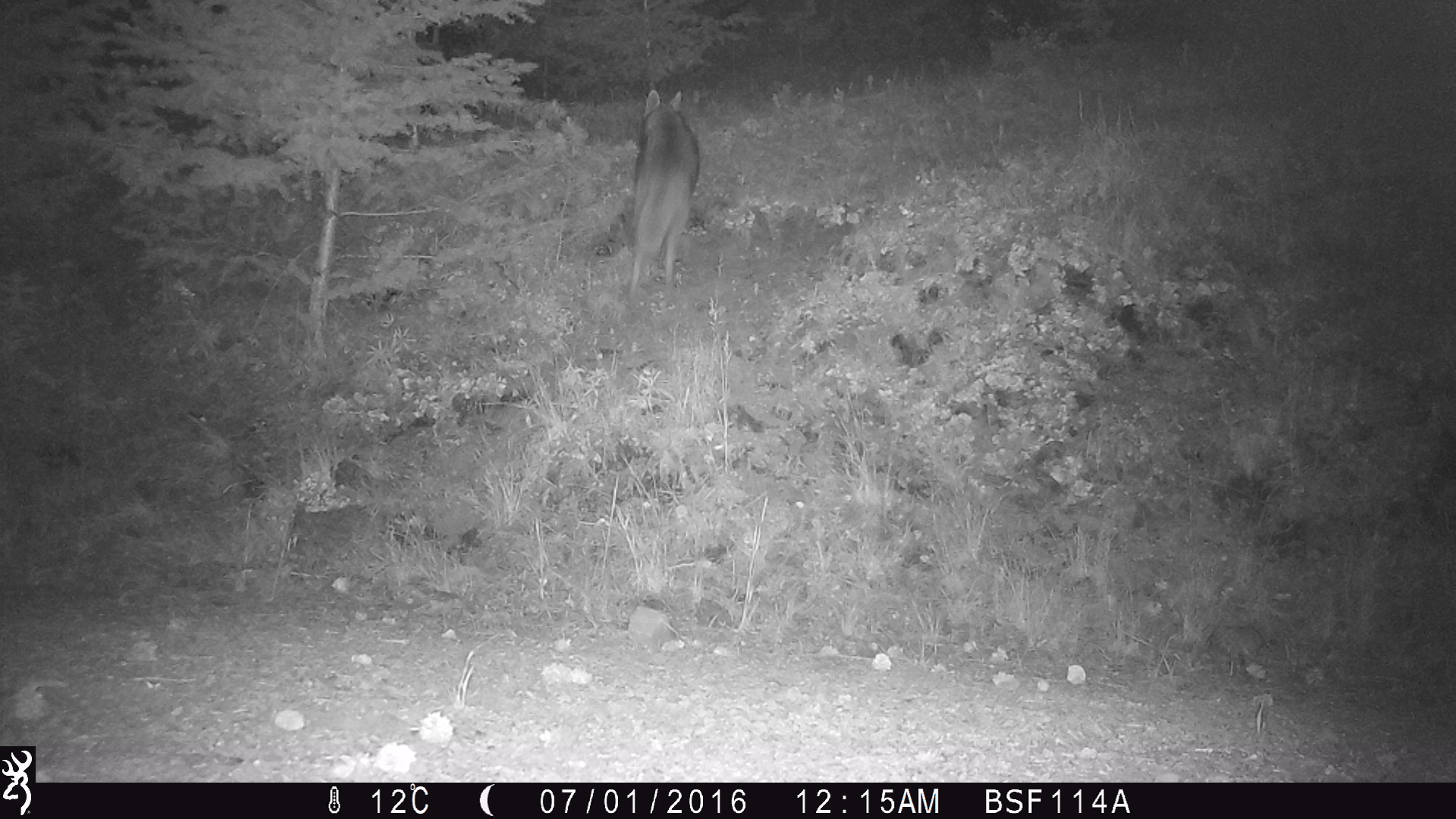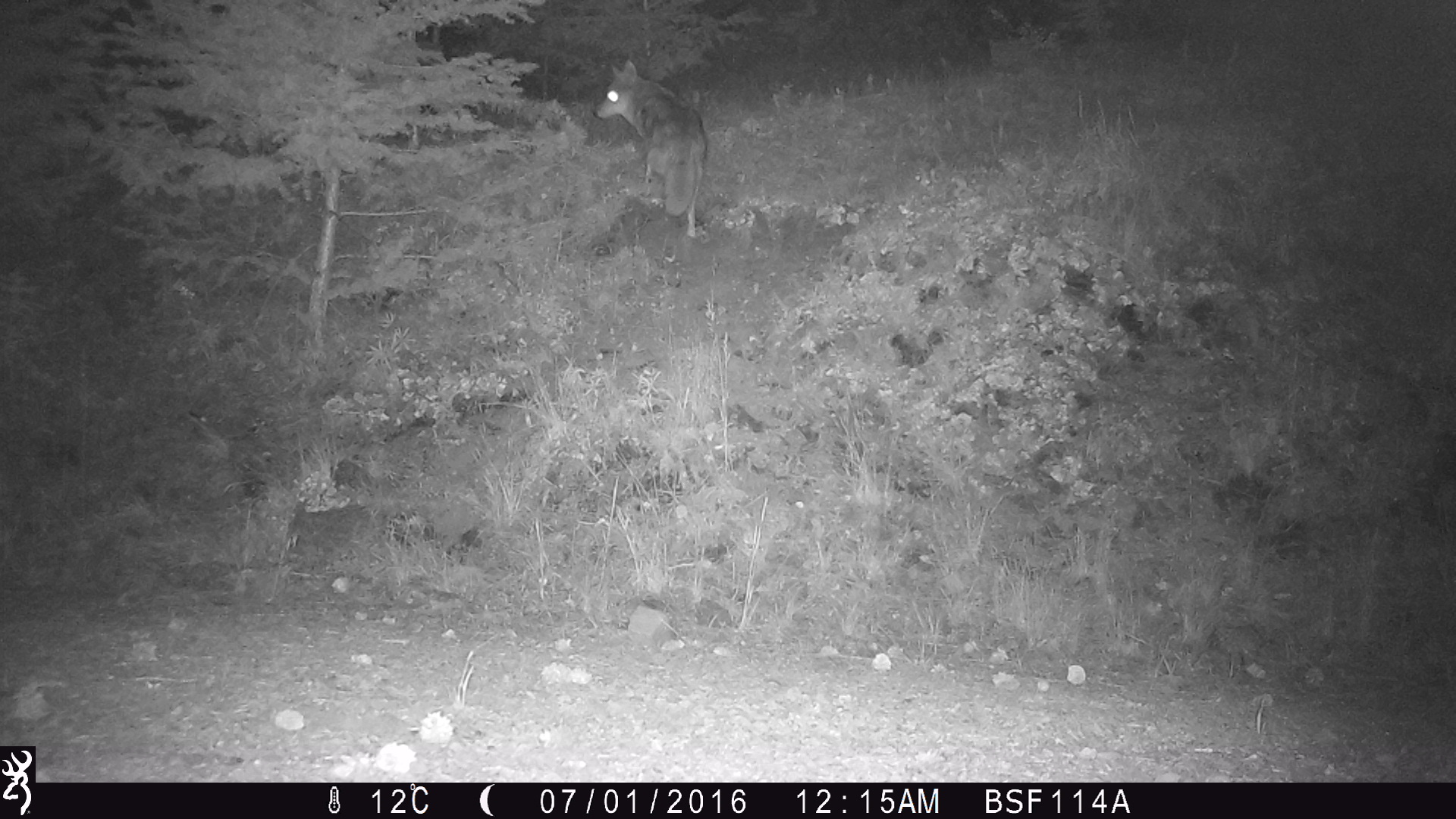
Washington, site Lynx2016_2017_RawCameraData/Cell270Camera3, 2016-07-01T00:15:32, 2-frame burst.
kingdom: Animalia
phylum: Chordata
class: Mammalia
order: Carnivora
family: Canidae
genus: Canis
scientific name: Canis latrans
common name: coyote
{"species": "Canis latrans (coyote)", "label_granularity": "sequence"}